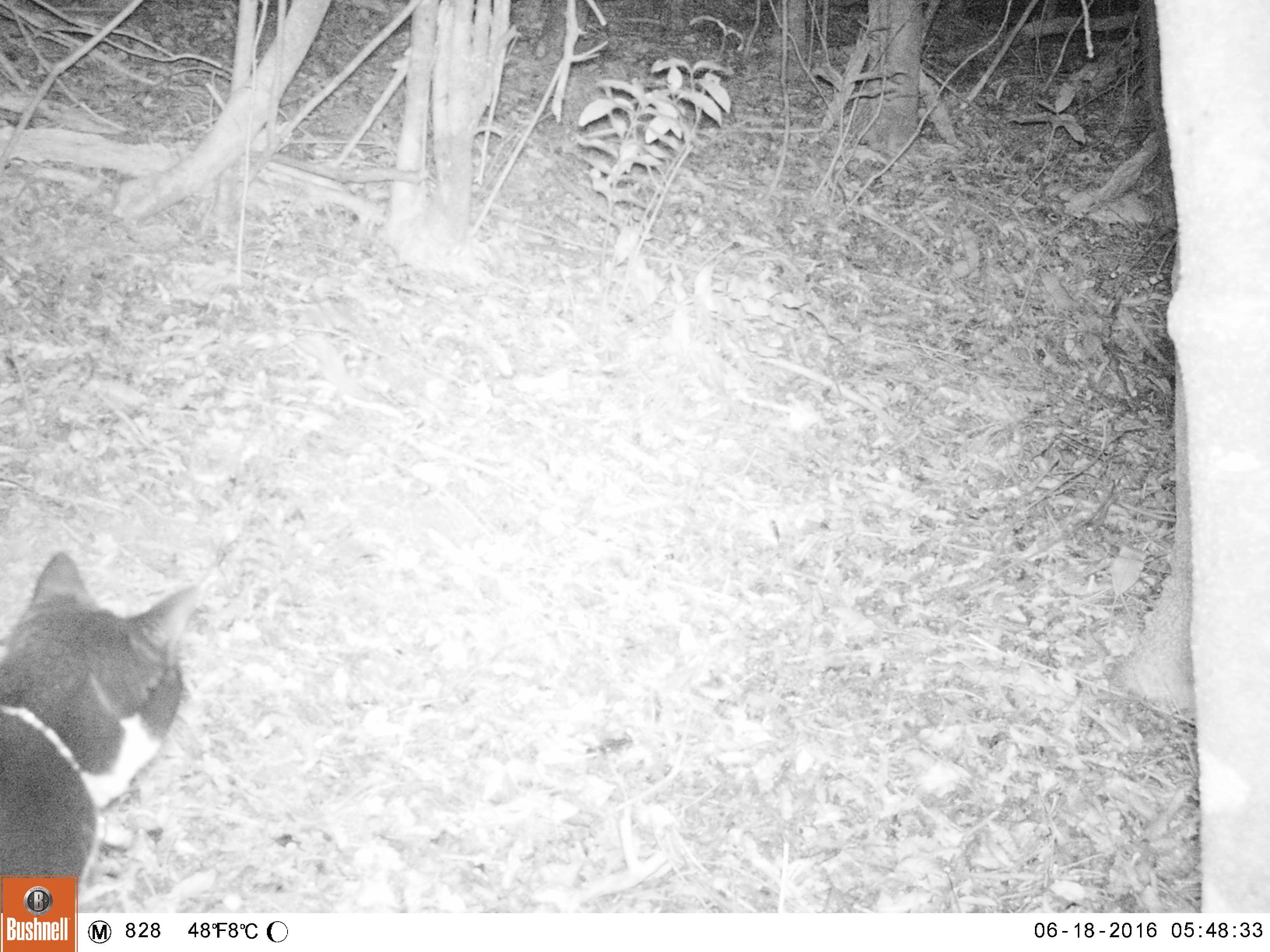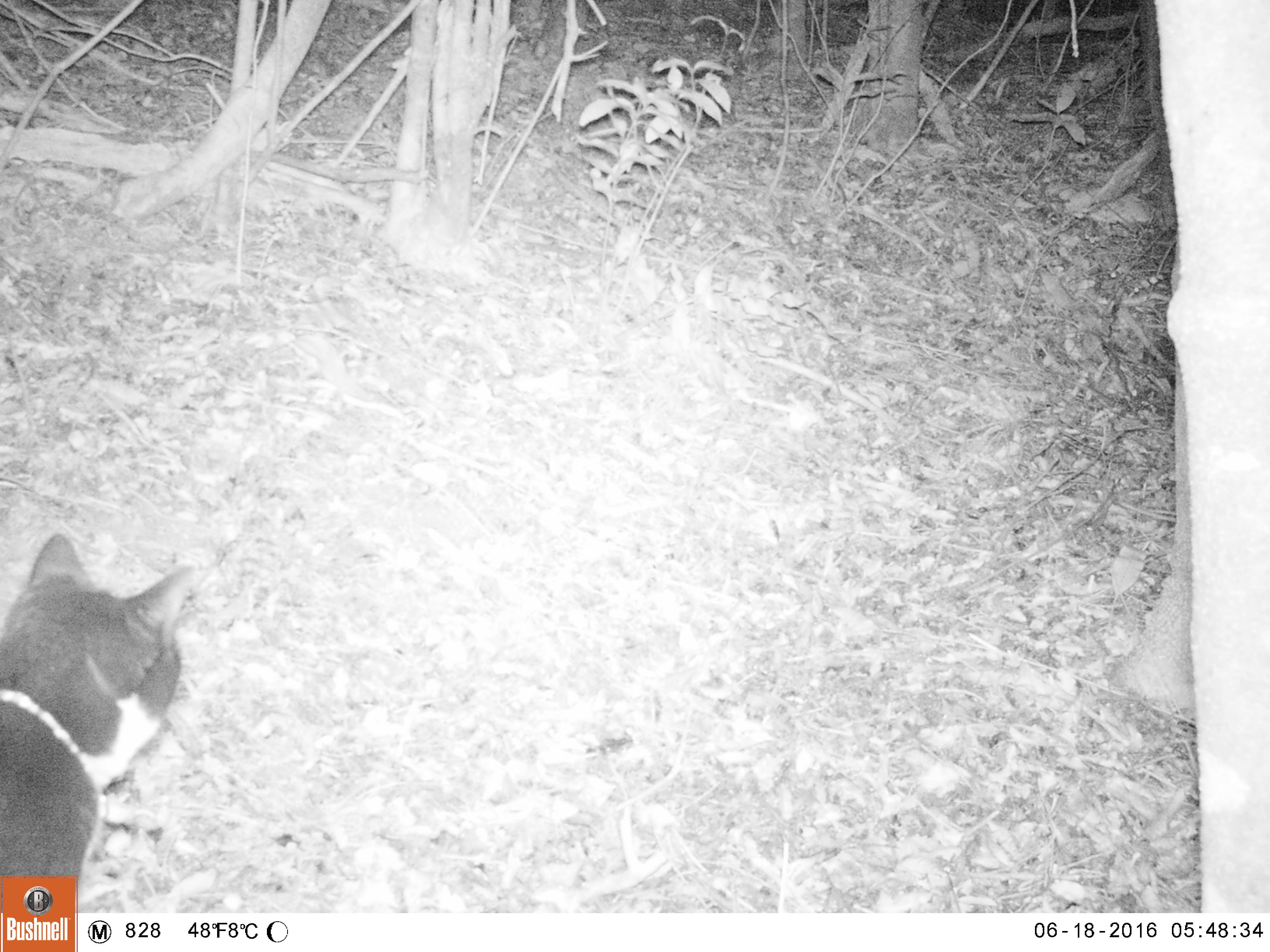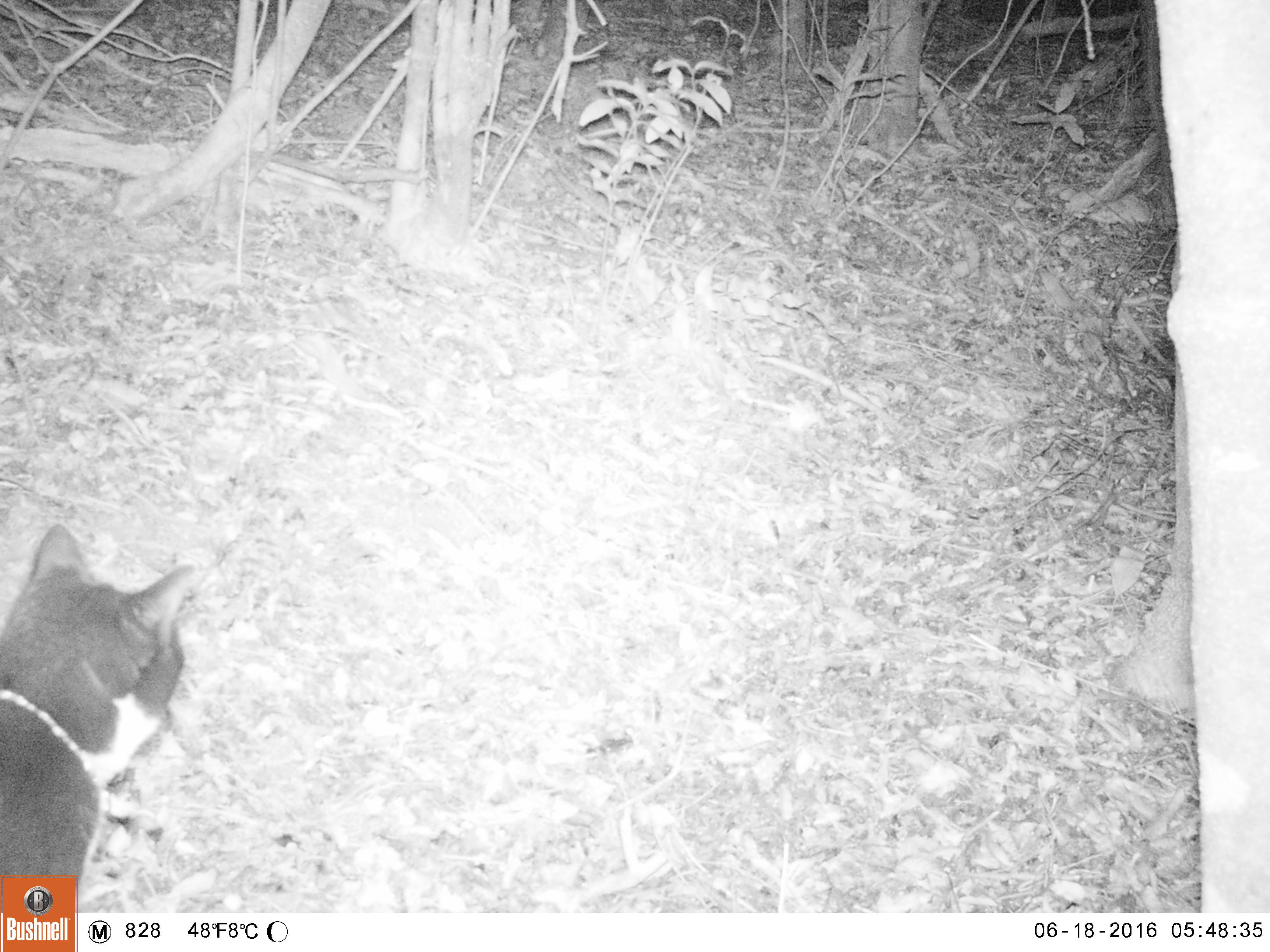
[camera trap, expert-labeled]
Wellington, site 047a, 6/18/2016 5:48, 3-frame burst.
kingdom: Animalia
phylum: Chordata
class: Mammalia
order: Carnivora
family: Felidae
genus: Felis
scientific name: Felis catus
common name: cat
Cat (Felis catus).